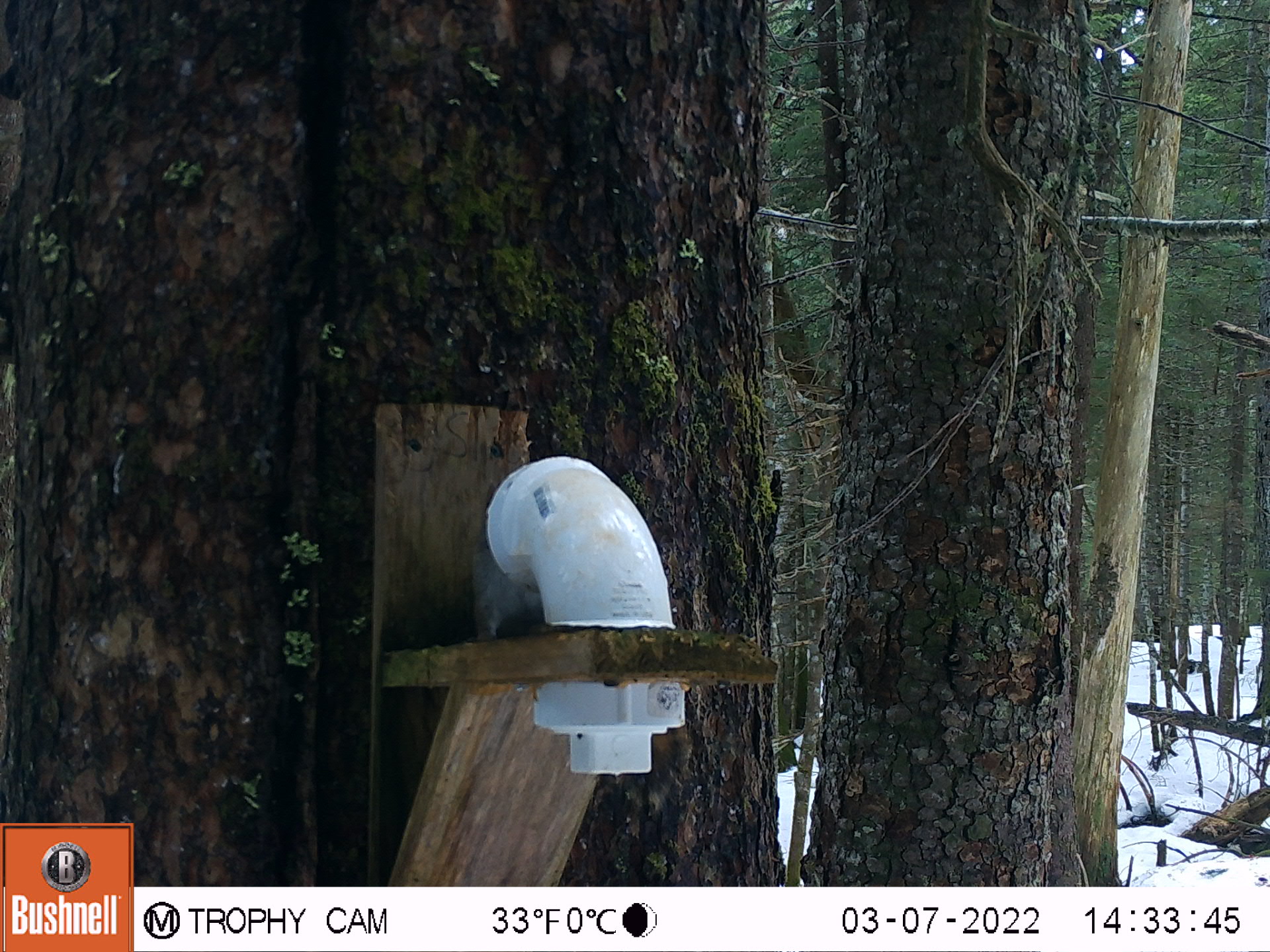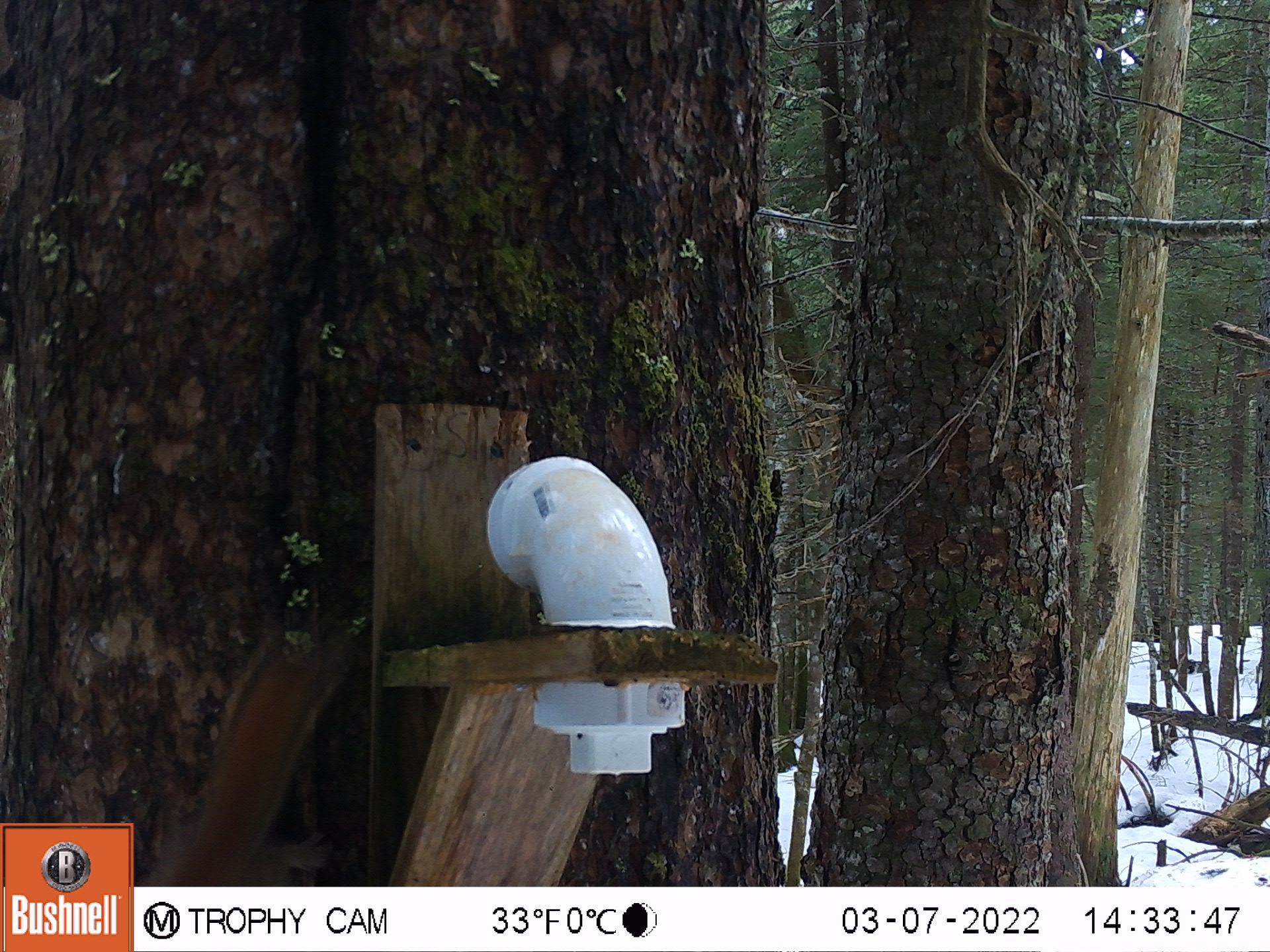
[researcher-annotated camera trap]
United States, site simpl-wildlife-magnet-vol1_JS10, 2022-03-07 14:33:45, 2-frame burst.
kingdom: Animalia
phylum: Chordata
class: Mammalia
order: Rodentia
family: Sciuridae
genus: Tamiasciurus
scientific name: Tamiasciurus hudsonicus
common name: red squirrel